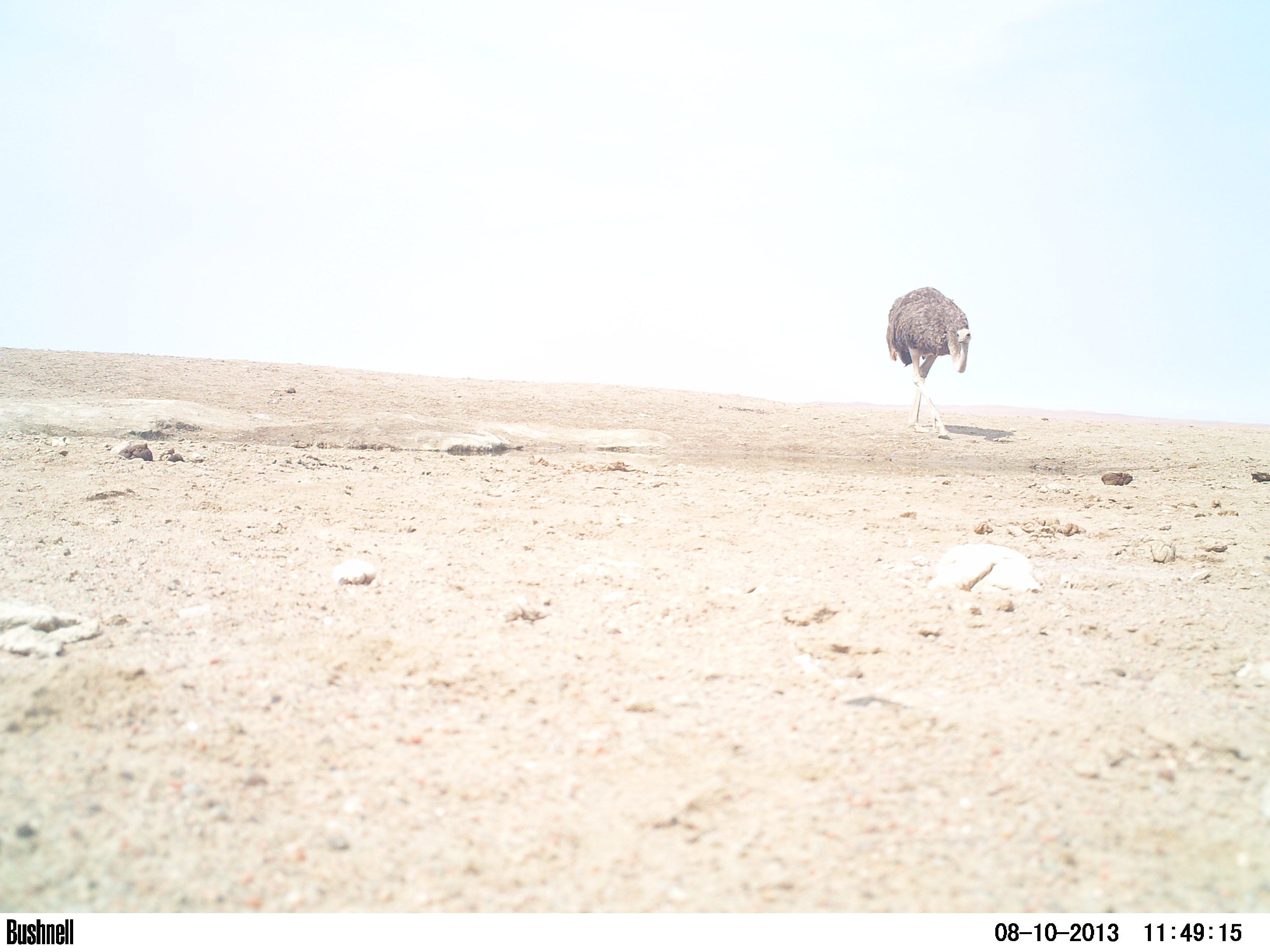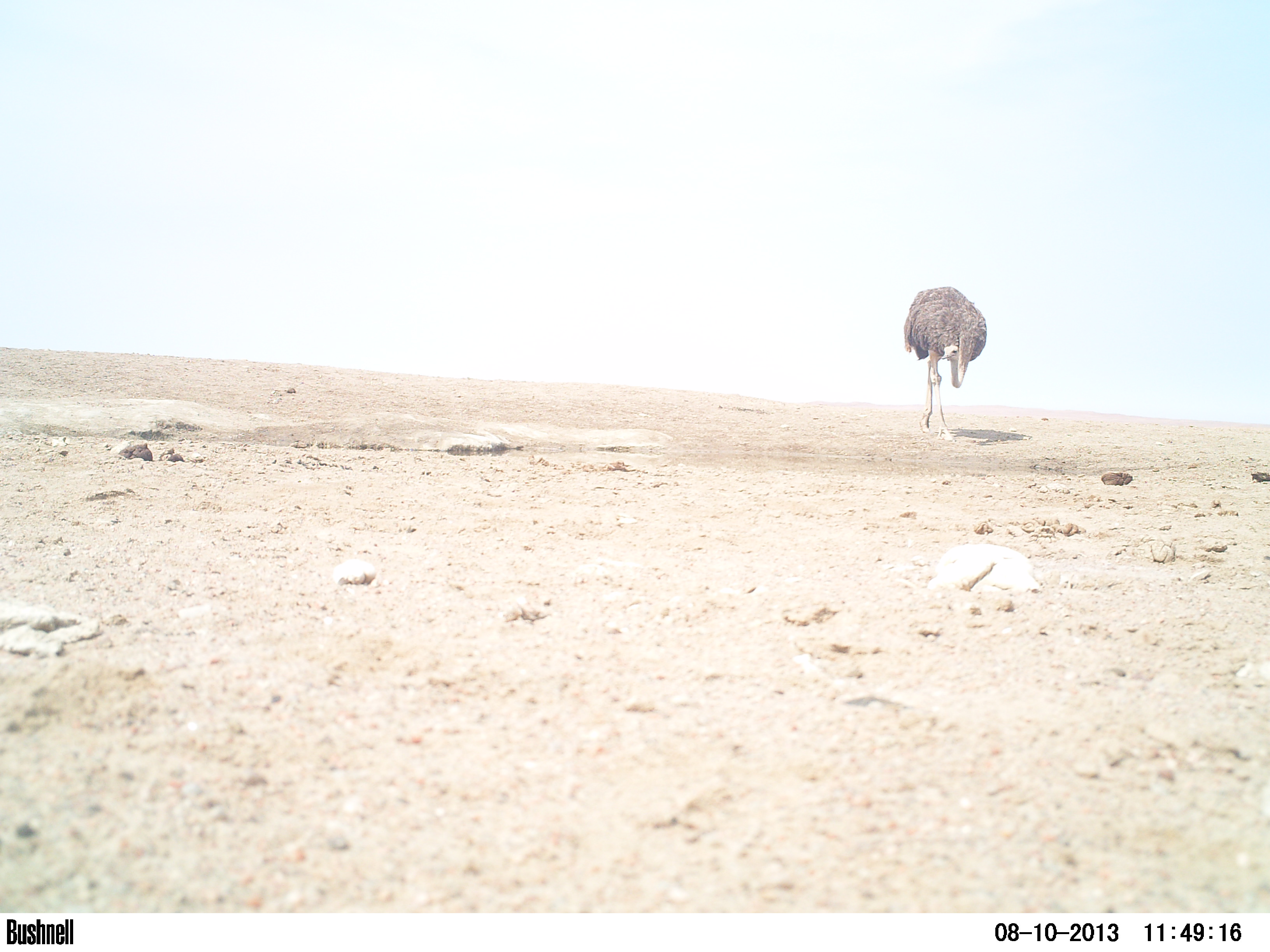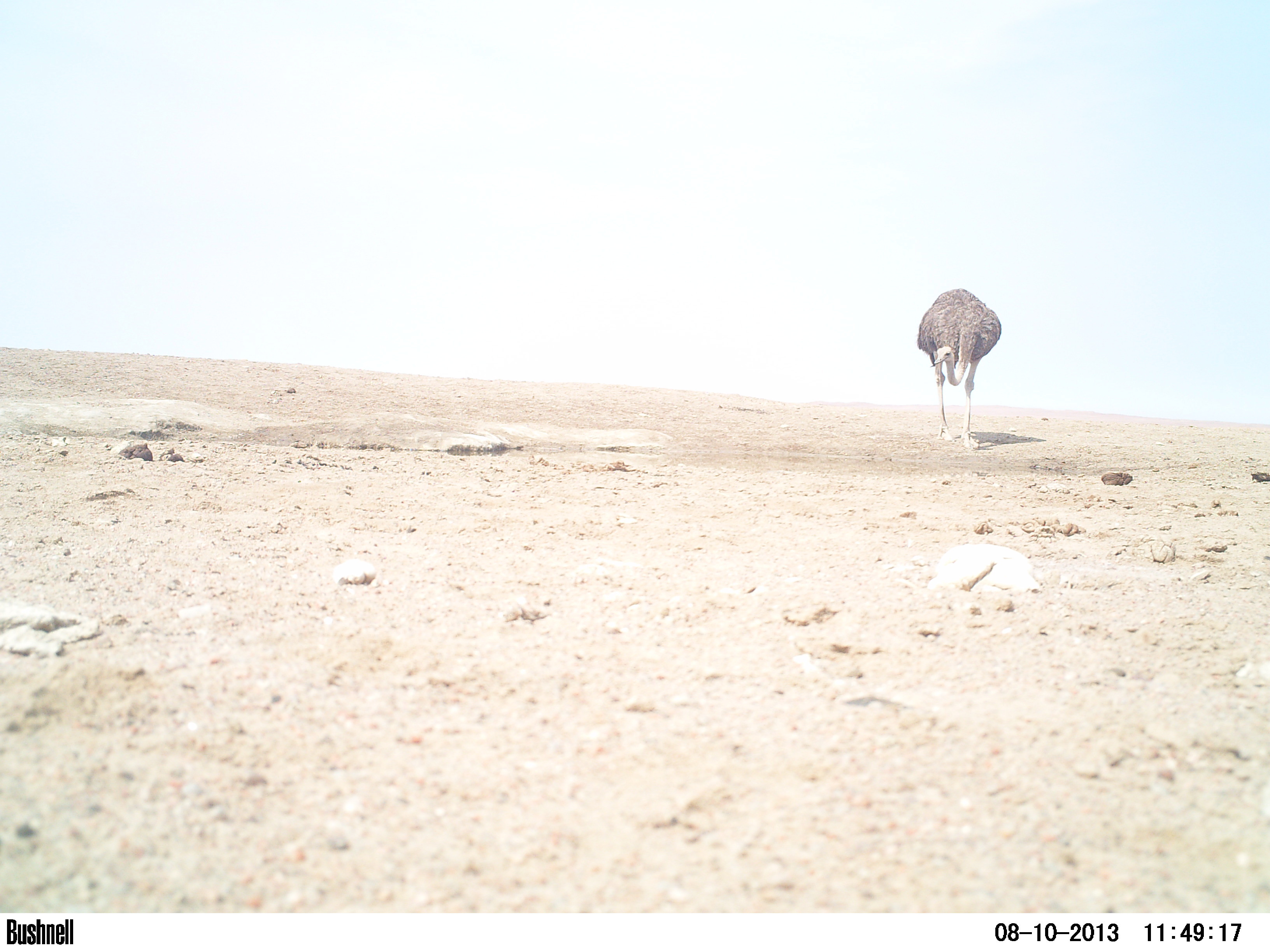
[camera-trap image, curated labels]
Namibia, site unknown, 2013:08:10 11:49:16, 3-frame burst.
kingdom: Animalia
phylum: Chordata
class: Aves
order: Struthioniformes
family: Struthionidae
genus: Struthio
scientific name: Struthio camelus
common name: common ostrich